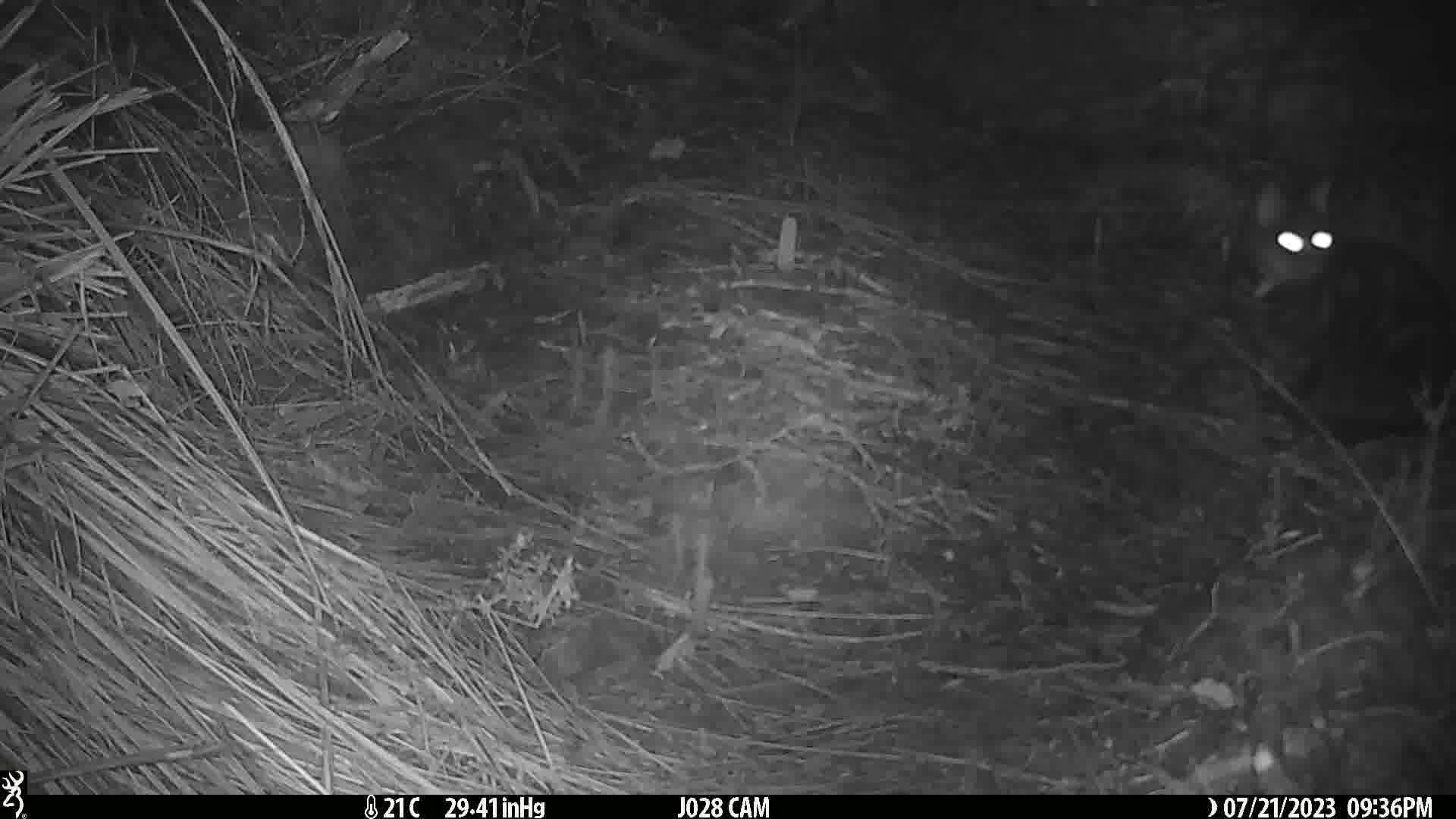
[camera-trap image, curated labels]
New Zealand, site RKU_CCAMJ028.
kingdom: Animalia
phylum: Chordata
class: Mammalia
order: Carnivora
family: Felidae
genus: Felis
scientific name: Felis catus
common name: domestic cat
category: cat